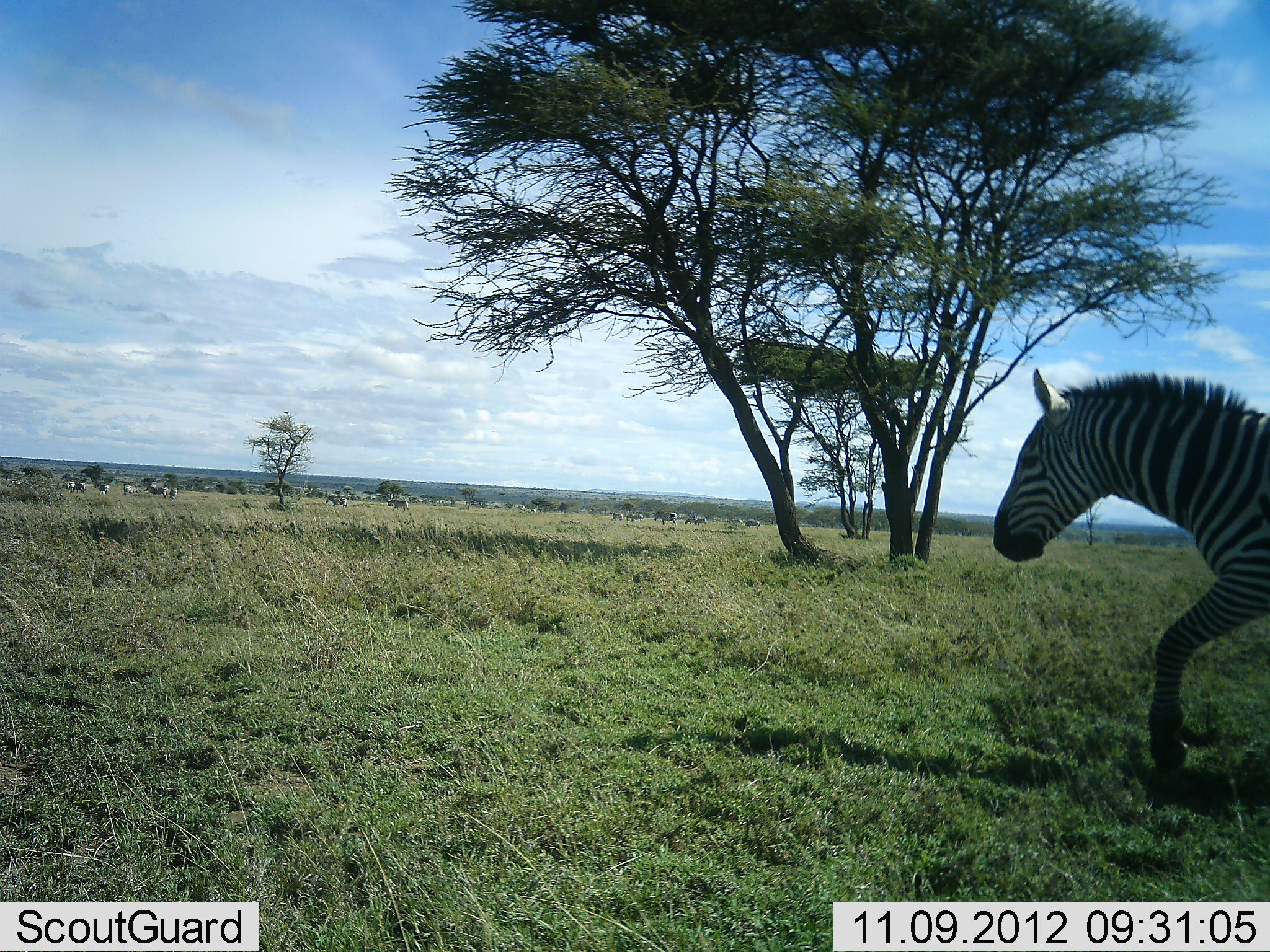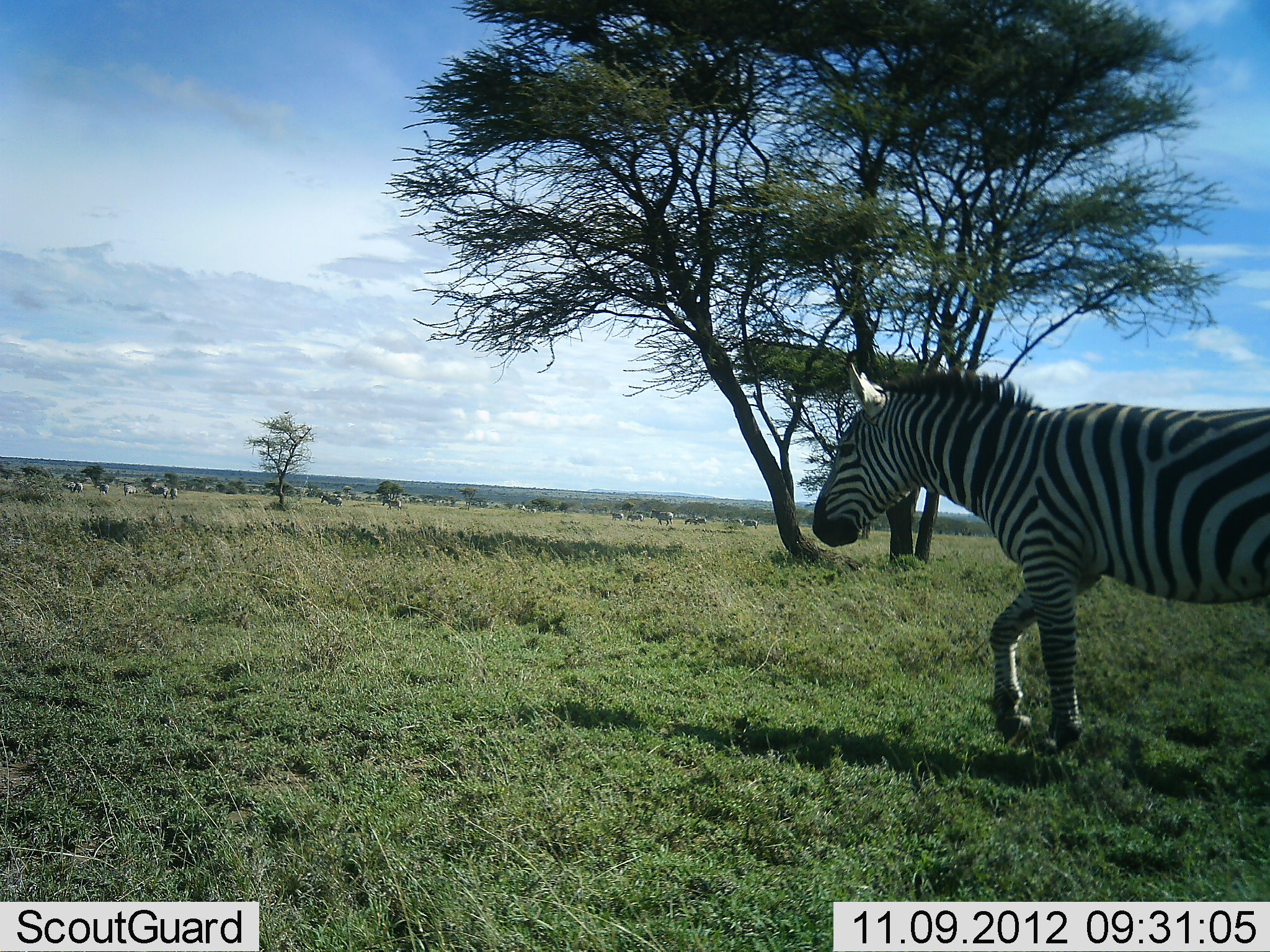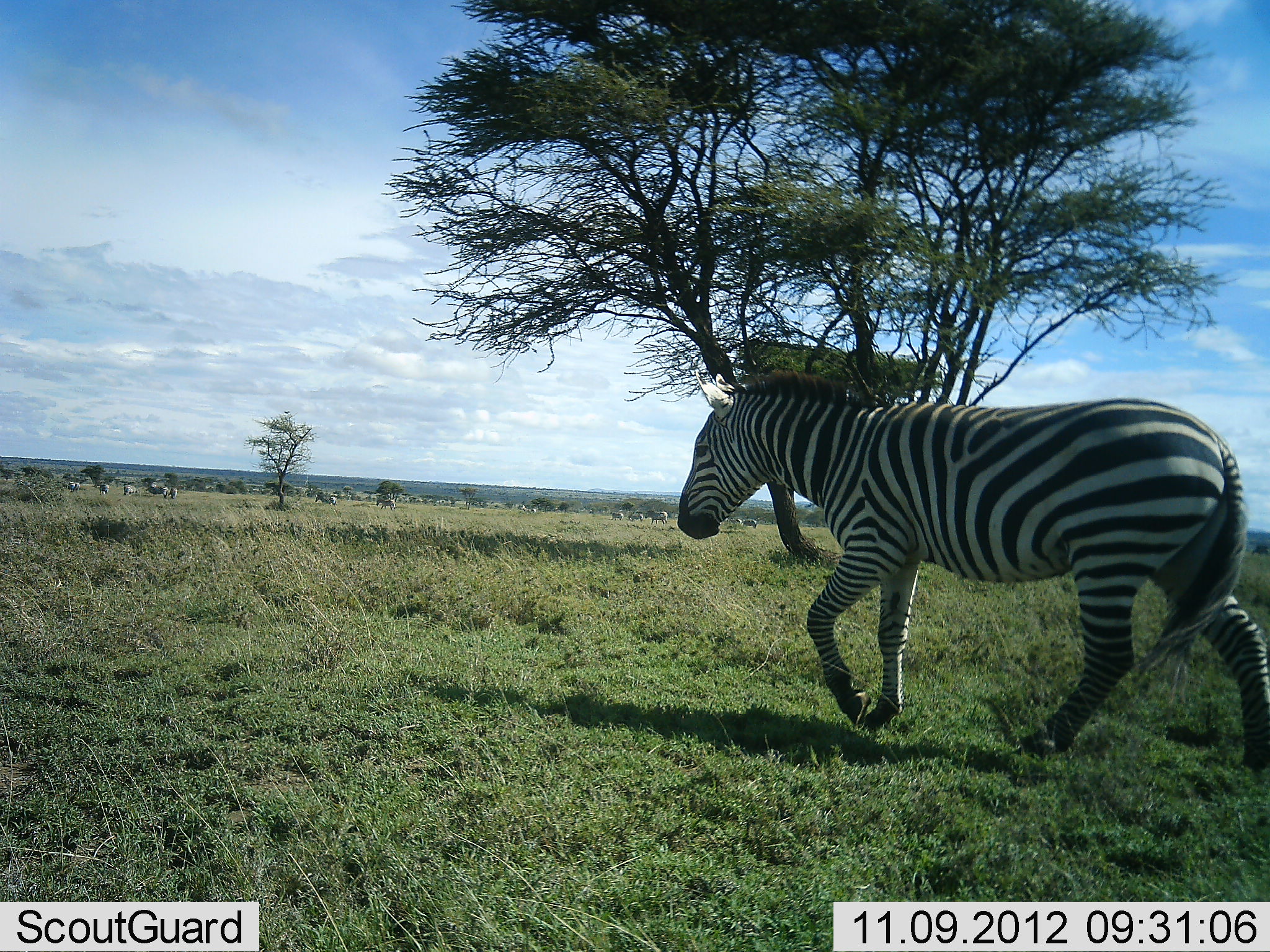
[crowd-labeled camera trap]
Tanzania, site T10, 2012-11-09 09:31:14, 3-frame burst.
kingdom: Animalia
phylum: Chordata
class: Mammalia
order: Perissodactyla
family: Equidae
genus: Equus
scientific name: Equus quagga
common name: plains zebra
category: zebra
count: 1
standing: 10%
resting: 0%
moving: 90%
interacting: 0%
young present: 0%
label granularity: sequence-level